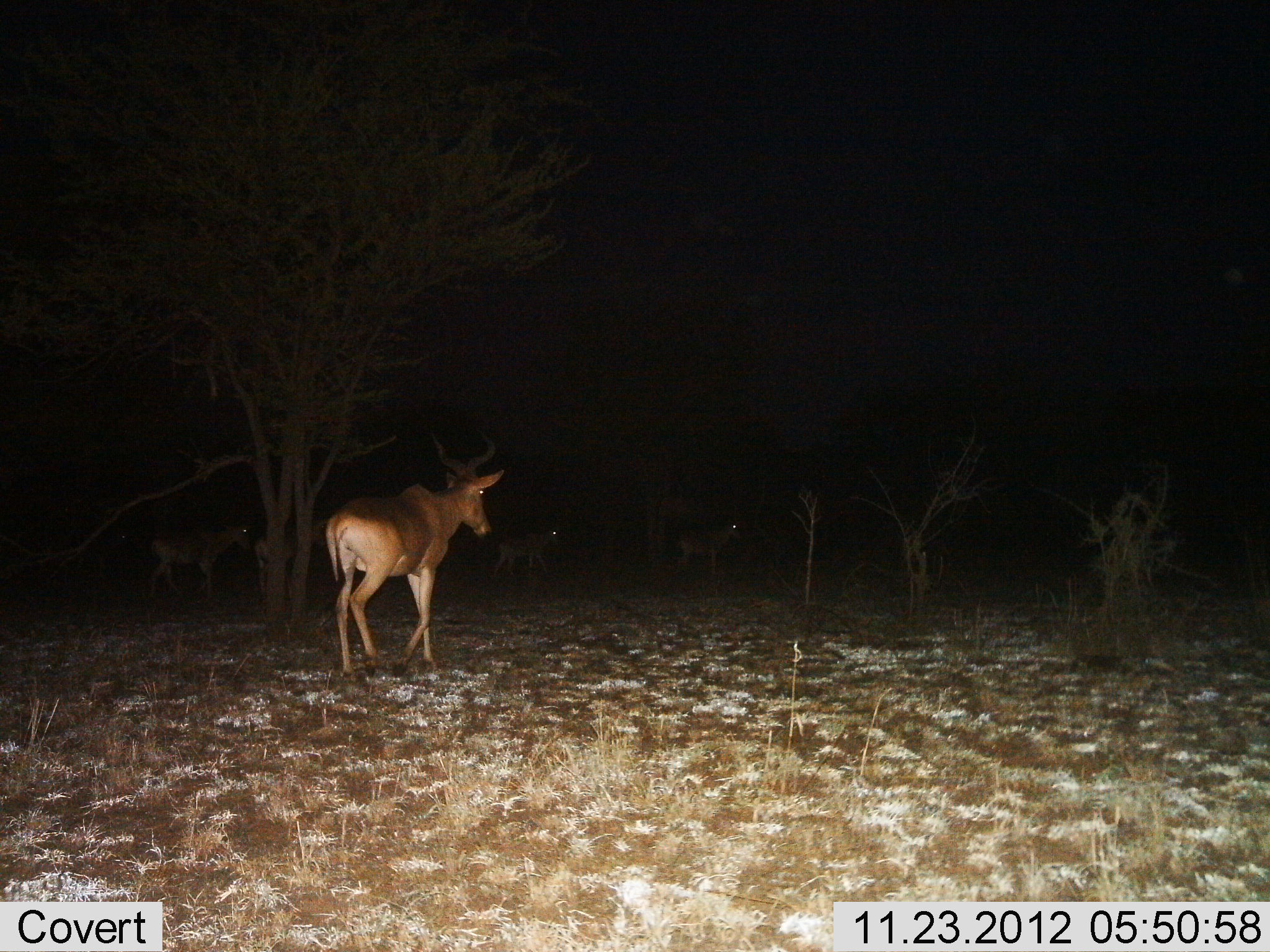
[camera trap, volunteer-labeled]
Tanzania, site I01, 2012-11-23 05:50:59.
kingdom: Animalia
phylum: Chordata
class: Mammalia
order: Artiodactyla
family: Bovidae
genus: Alcelaphus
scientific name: Alcelaphus buselaphus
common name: hartebeest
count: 5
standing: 21%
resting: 0%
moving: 97%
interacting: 0%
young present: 0%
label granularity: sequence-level